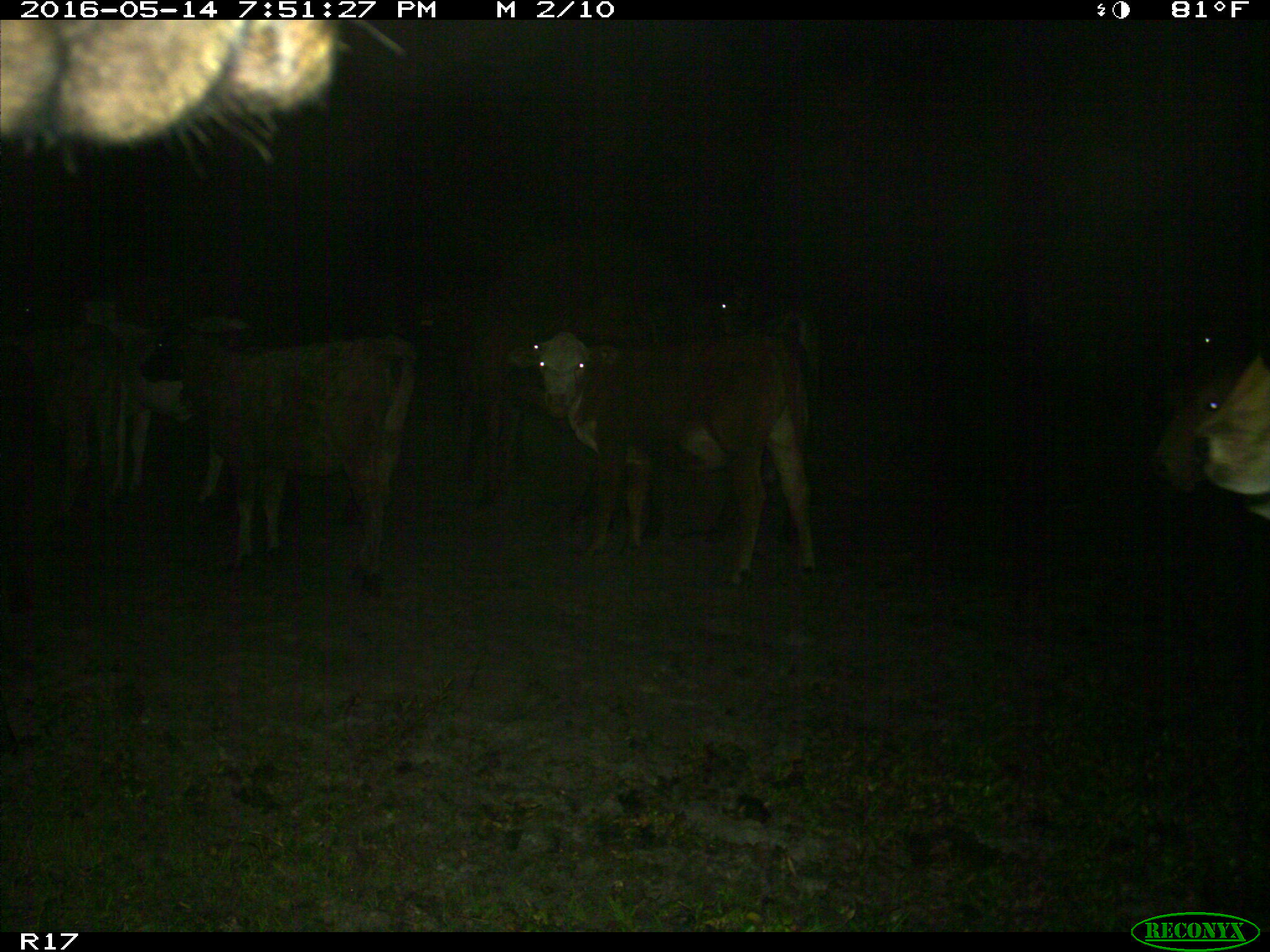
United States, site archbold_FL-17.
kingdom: Animalia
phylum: Chordata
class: Mammalia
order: Artiodactyla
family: Bovidae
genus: Bos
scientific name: Bos taurus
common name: domestic cow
Bos taurus (domestic cow).